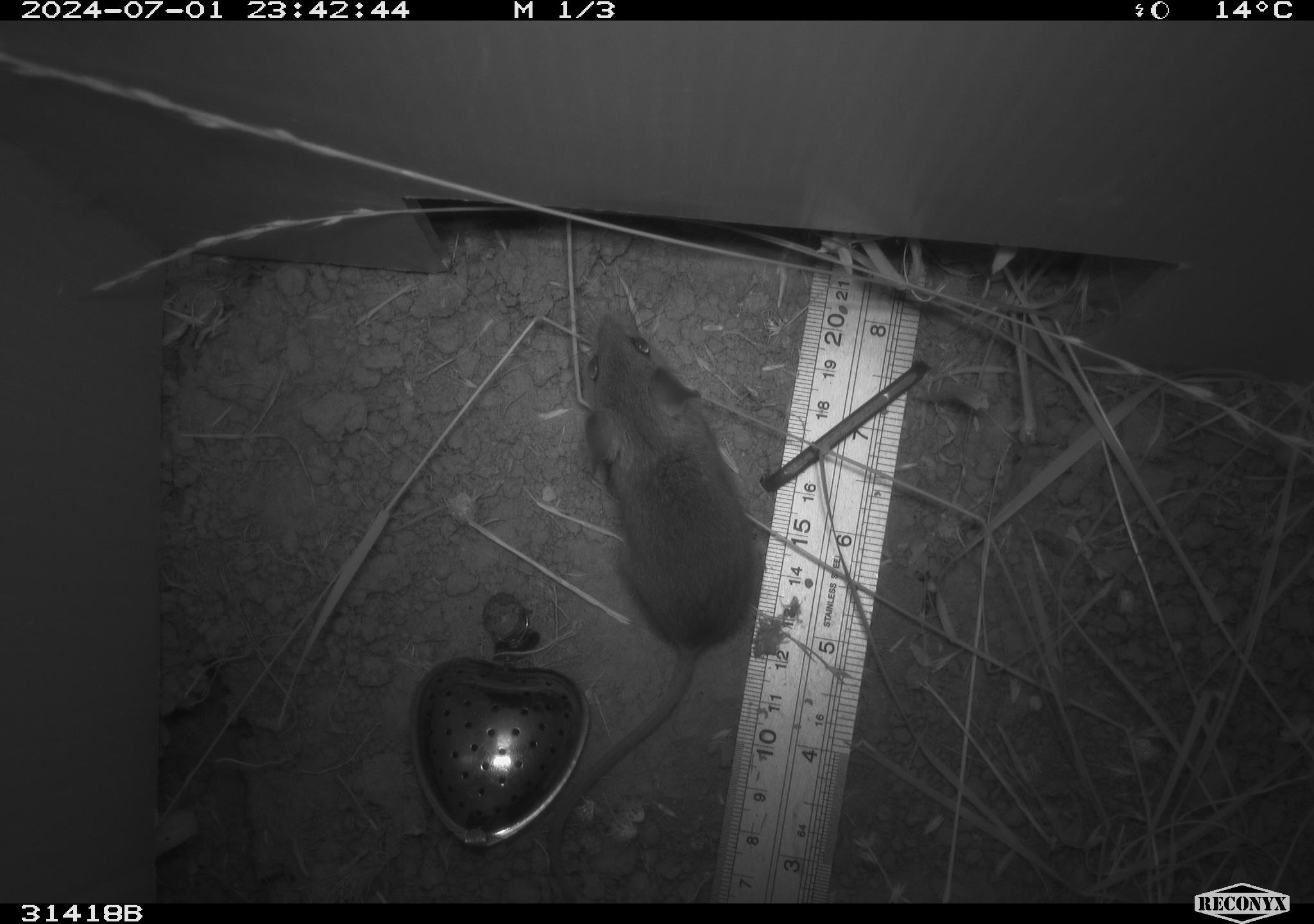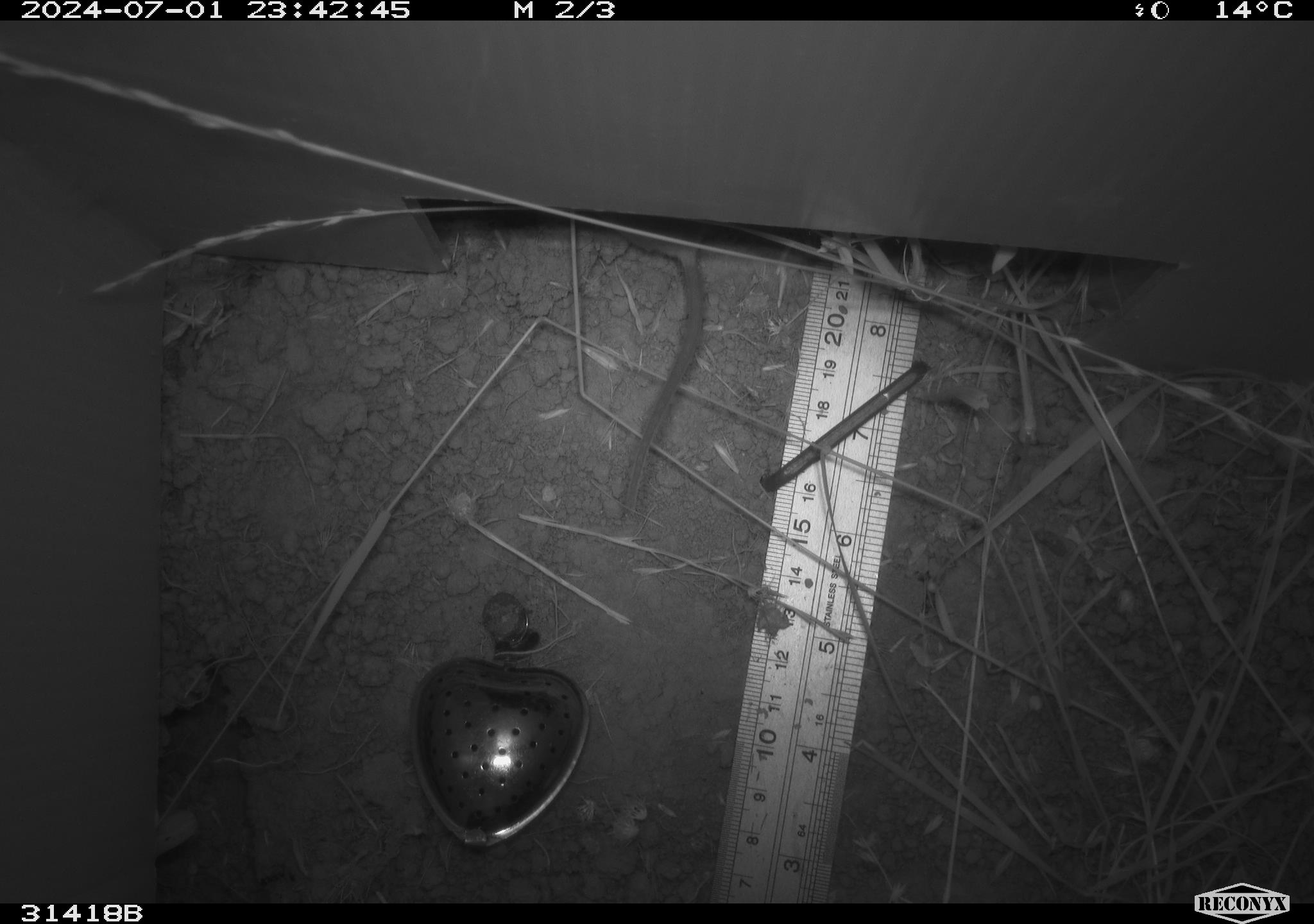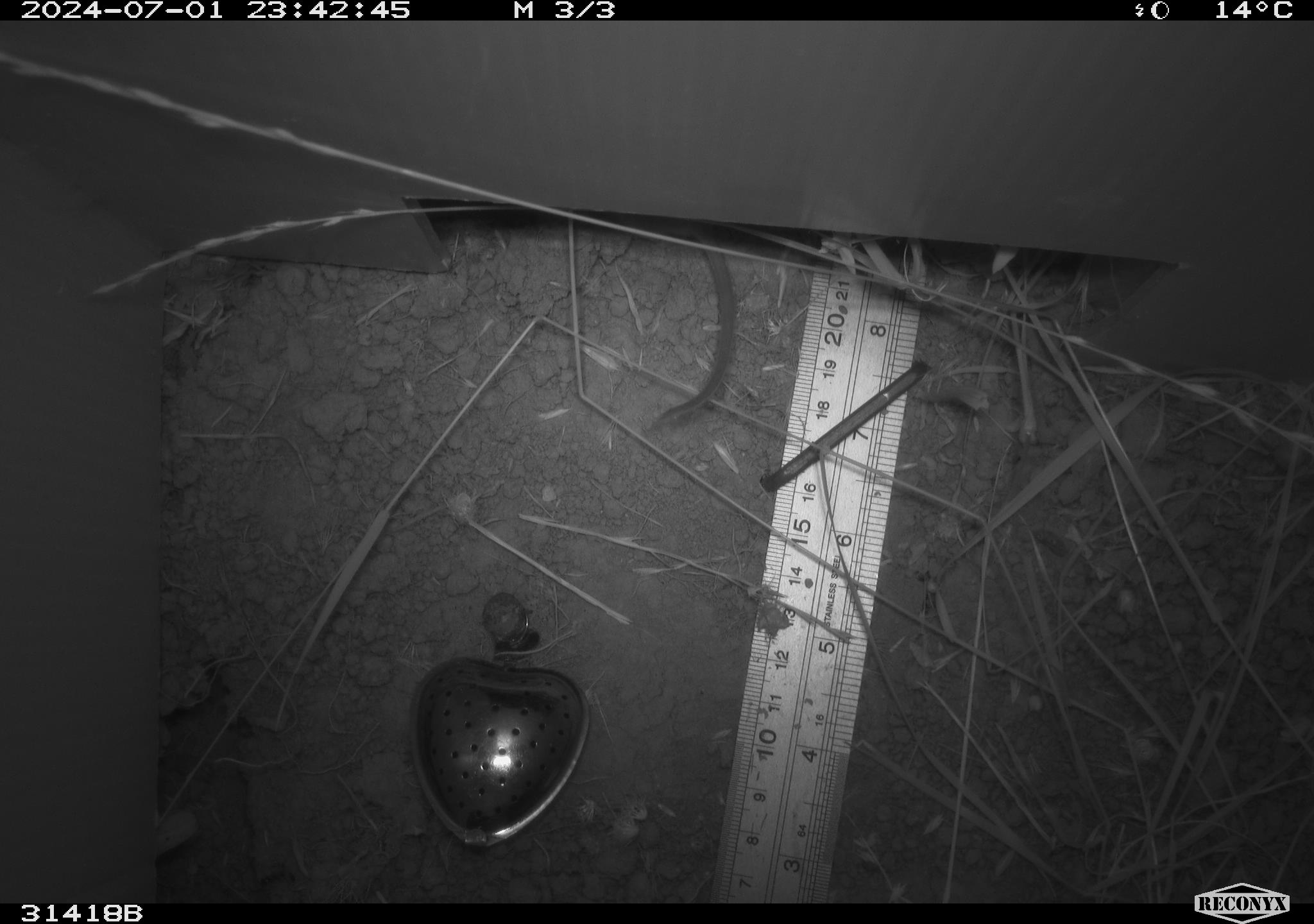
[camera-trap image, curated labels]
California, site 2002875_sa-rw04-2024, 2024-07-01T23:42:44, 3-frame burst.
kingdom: Animalia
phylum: Chordata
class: Mammalia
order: Rodentia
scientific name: Rodentia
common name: mouse species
Mouse species (Rodentia).